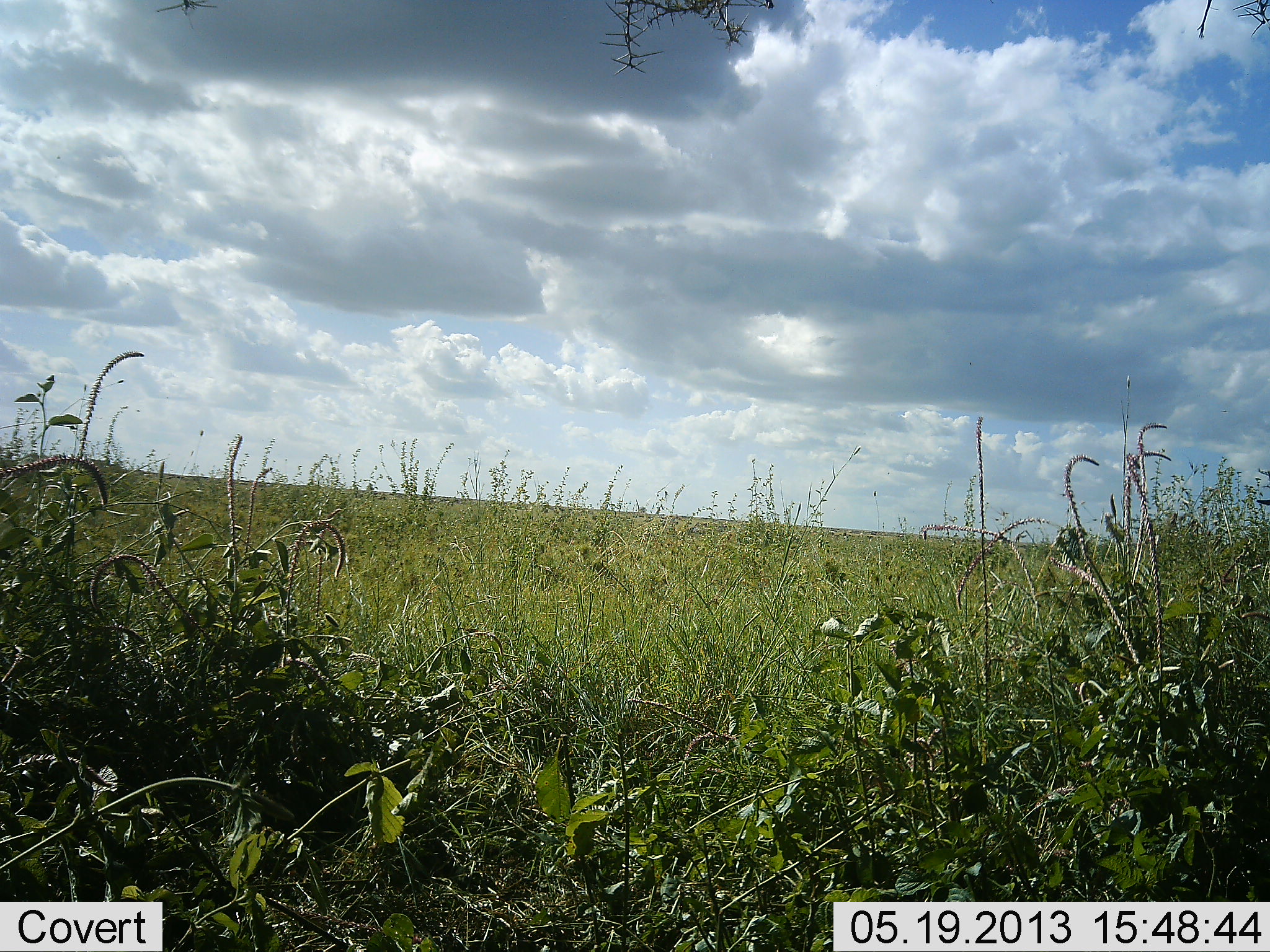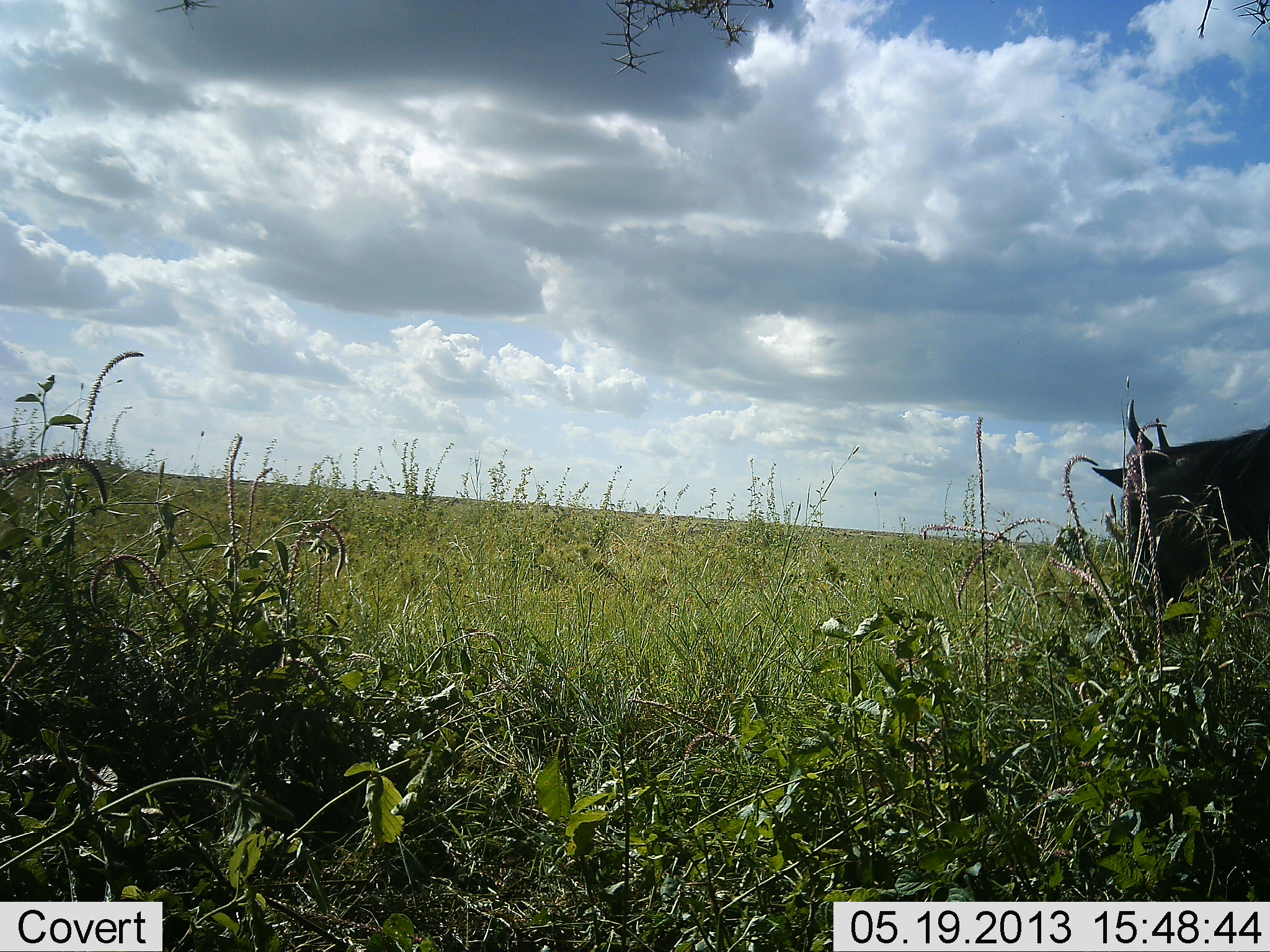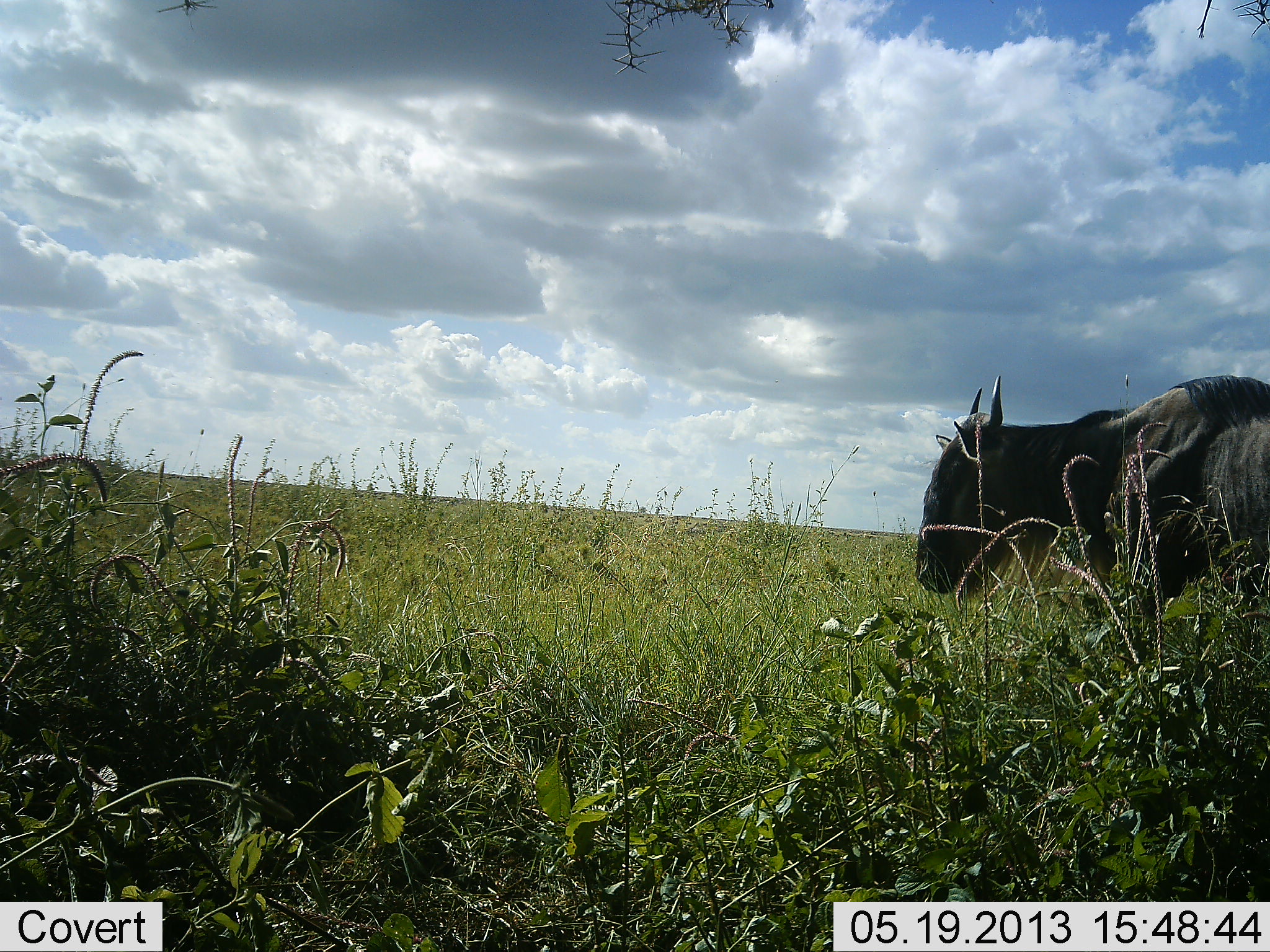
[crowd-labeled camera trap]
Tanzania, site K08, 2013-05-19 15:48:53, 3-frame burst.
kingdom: Animalia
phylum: Chordata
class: Mammalia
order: Artiodactyla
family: Bovidae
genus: Connochaetes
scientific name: Connochaetes taurinus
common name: blue wildebeest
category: wildebeest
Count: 1.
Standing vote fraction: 10%.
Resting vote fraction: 0%.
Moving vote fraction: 100%.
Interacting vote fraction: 0%.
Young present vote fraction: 0%.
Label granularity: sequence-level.